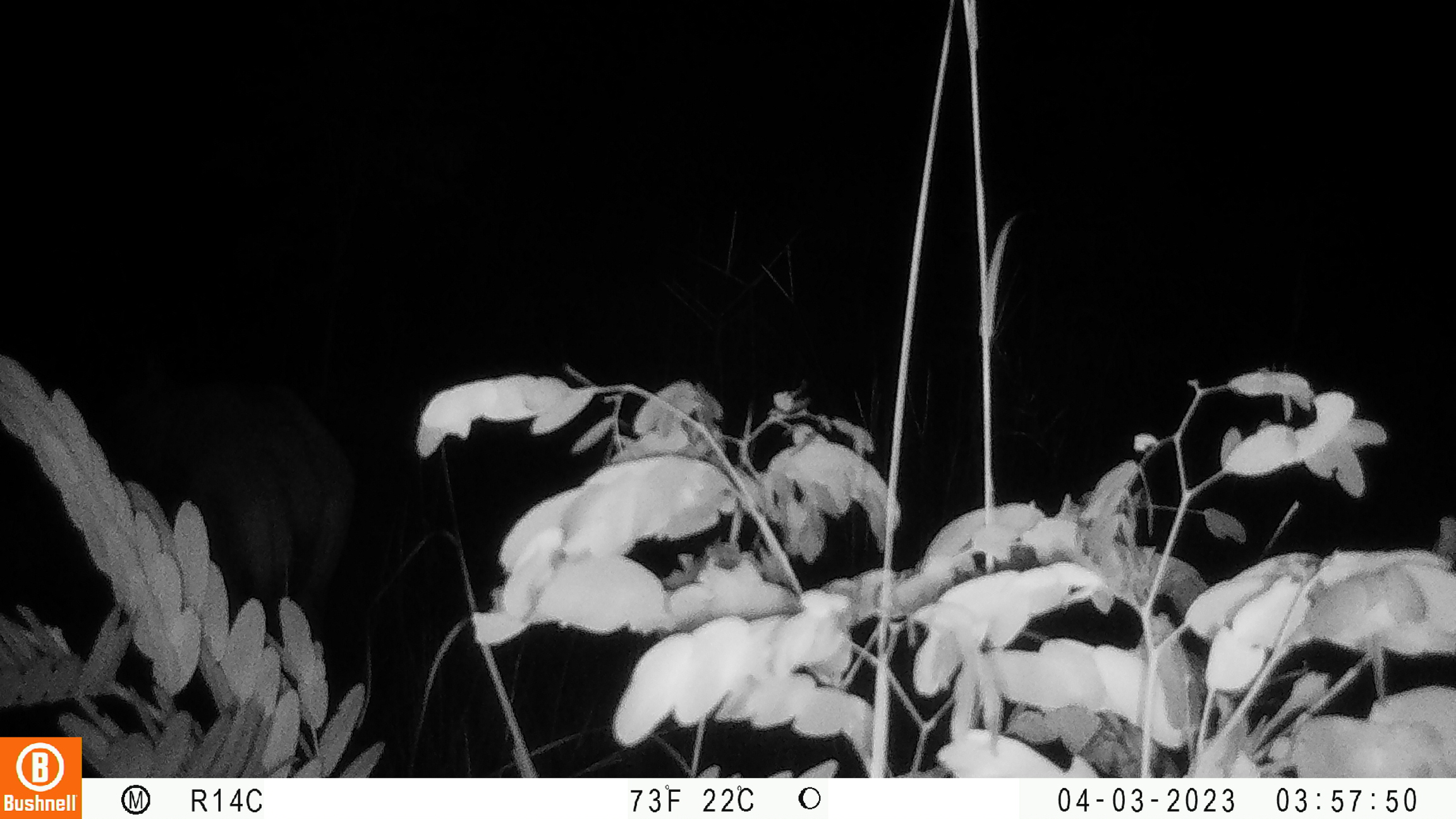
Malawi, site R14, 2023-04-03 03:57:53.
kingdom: Animalia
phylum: Chordata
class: Mammalia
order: Artiodactyla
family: Bovidae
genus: Hippotragus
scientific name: Hippotragus niger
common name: sable antelope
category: sable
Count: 1.